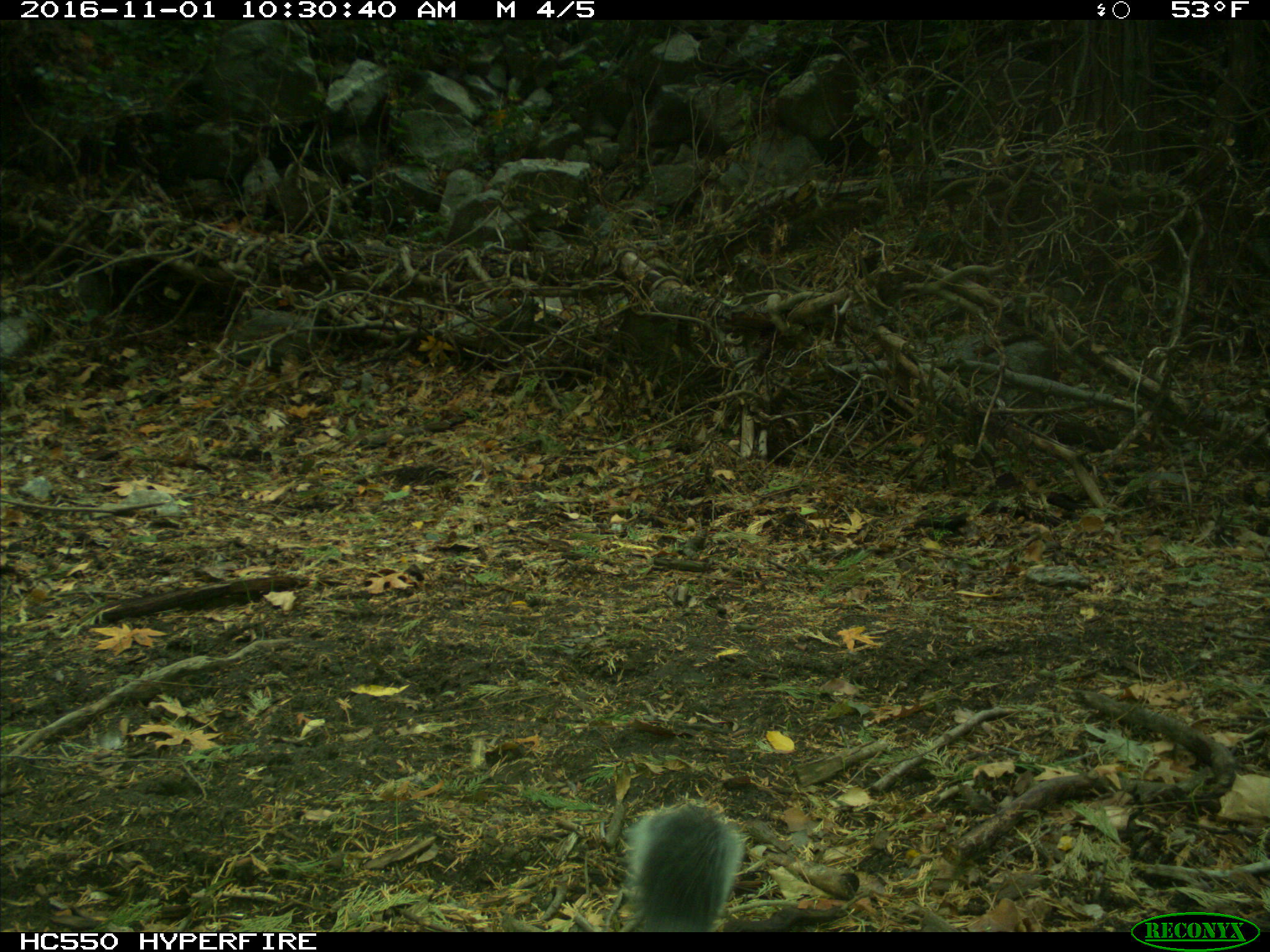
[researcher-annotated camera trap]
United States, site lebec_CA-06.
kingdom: Animalia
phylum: Chordata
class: Mammalia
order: Rodentia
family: Sciuridae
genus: Sciurus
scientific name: Sciurus carolinensis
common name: eastern gray squirrel